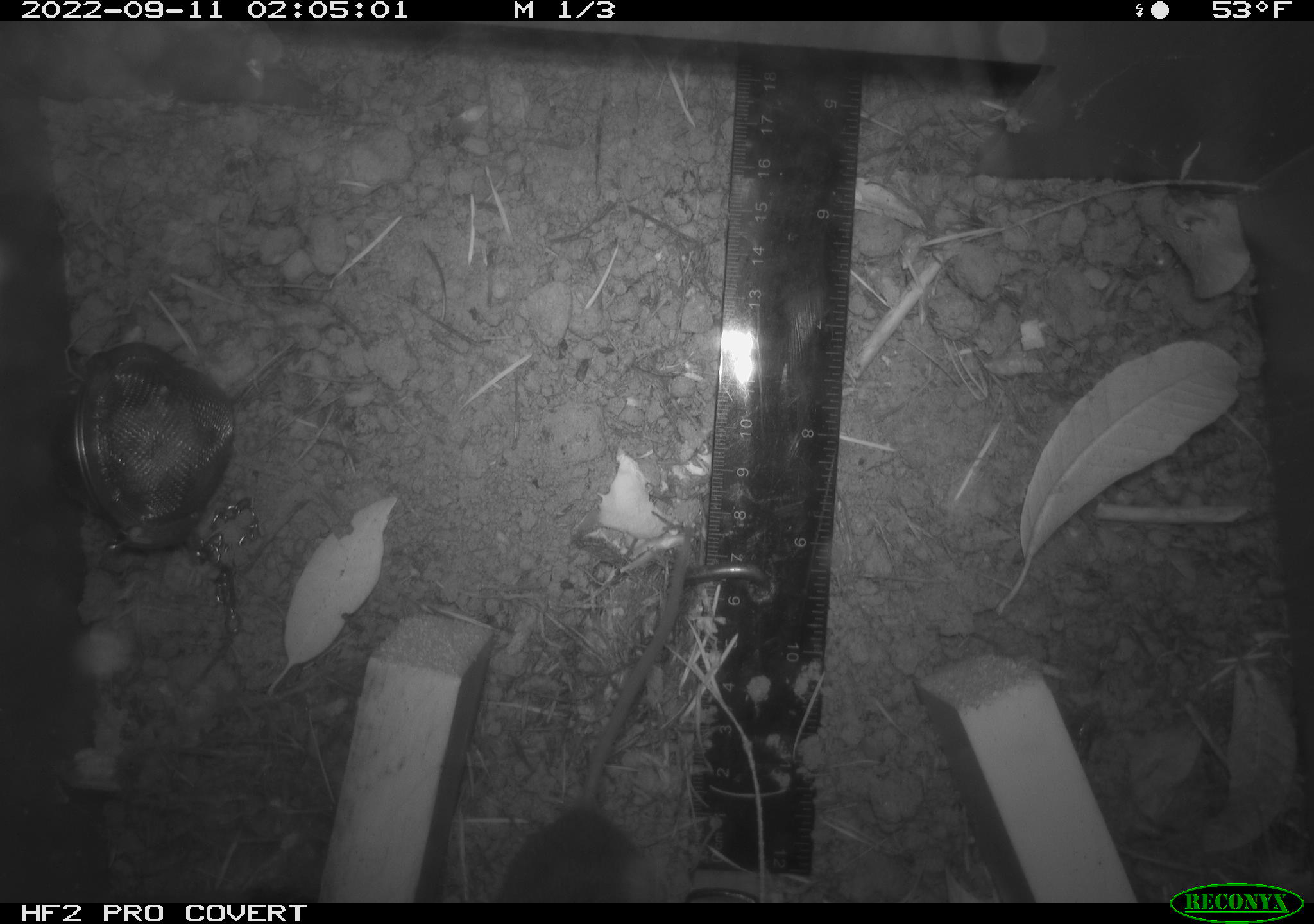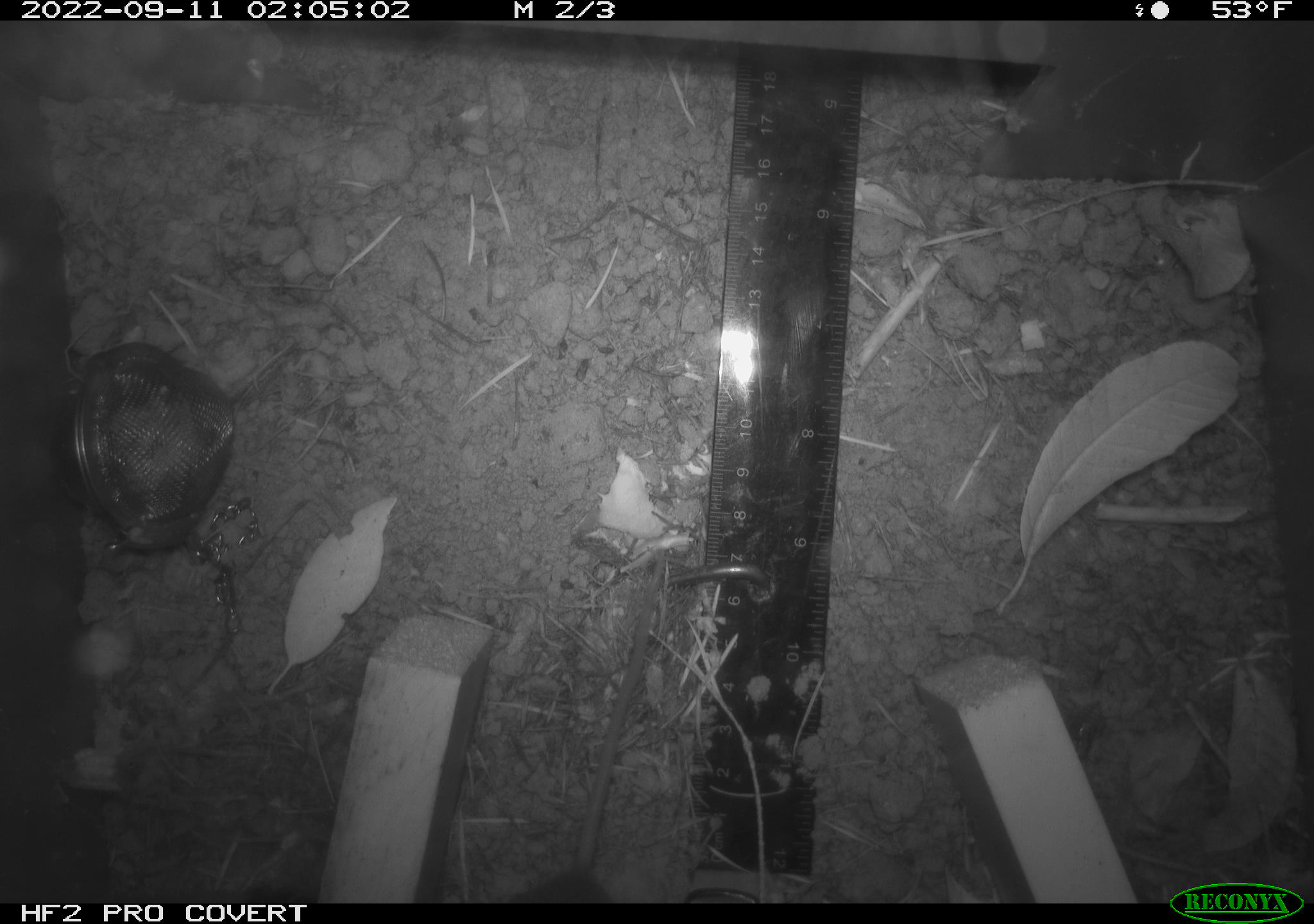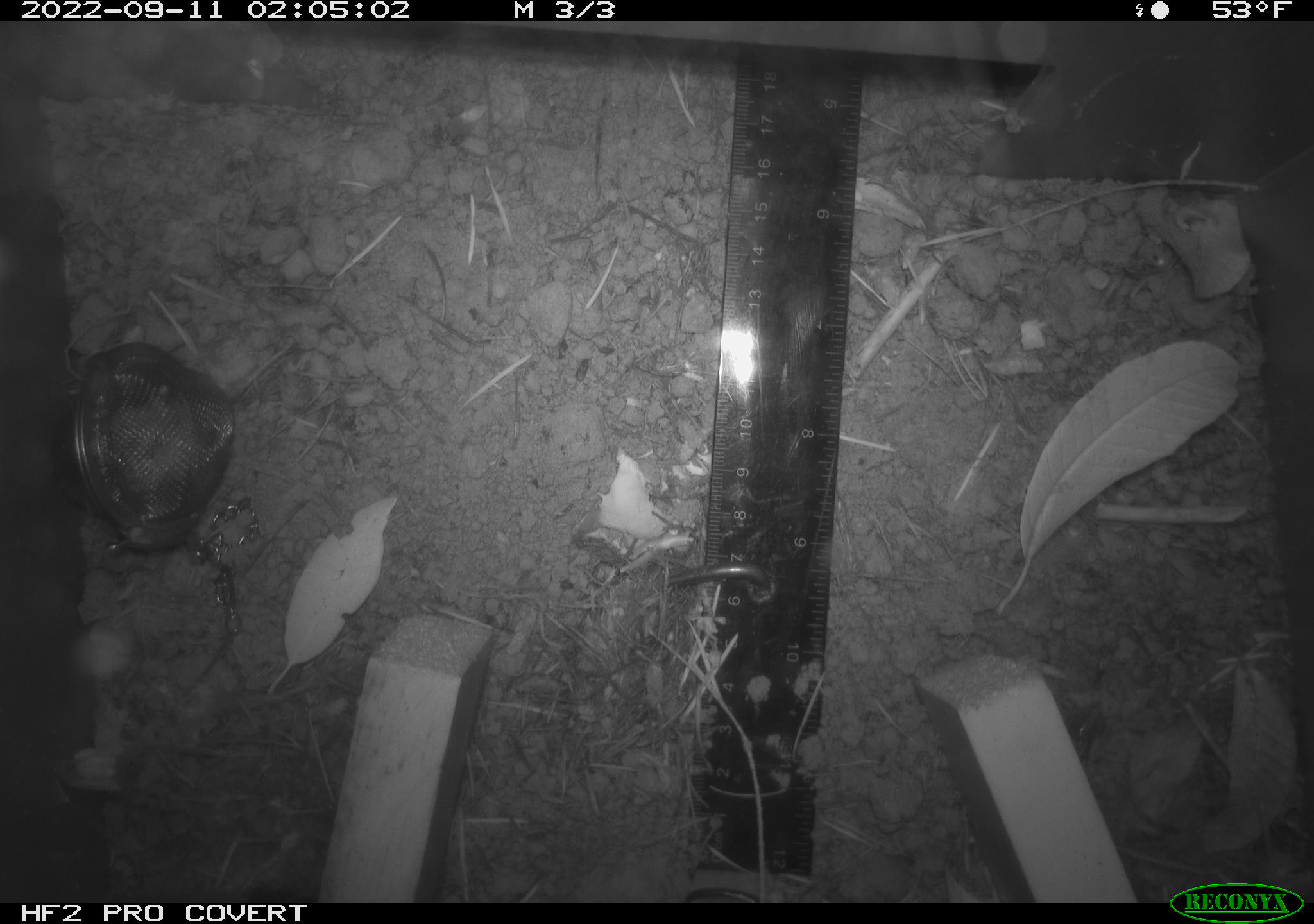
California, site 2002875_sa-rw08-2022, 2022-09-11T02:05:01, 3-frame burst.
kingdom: Animalia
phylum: Chordata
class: Mammalia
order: Rodentia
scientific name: Rodentia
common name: mouse species